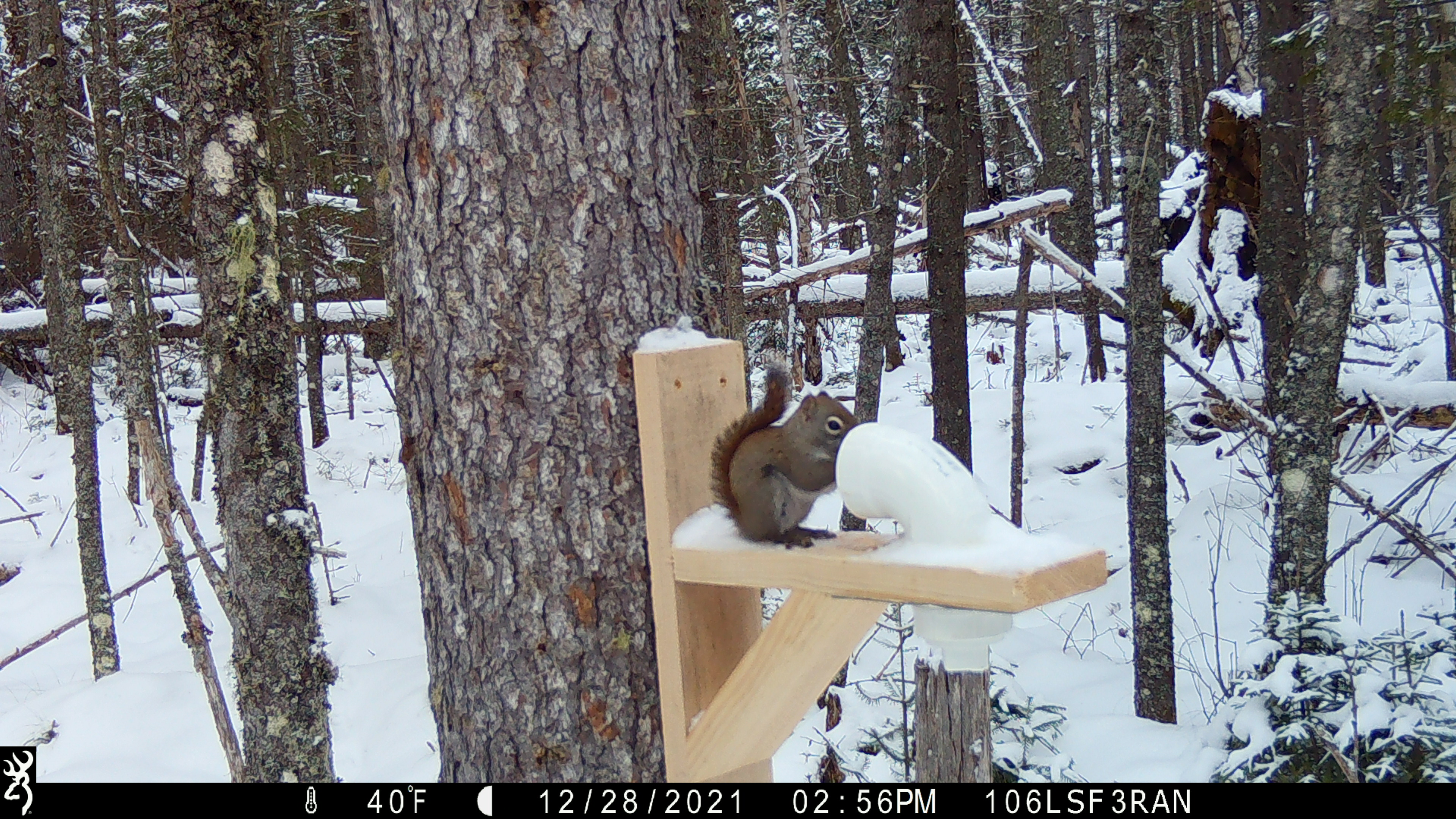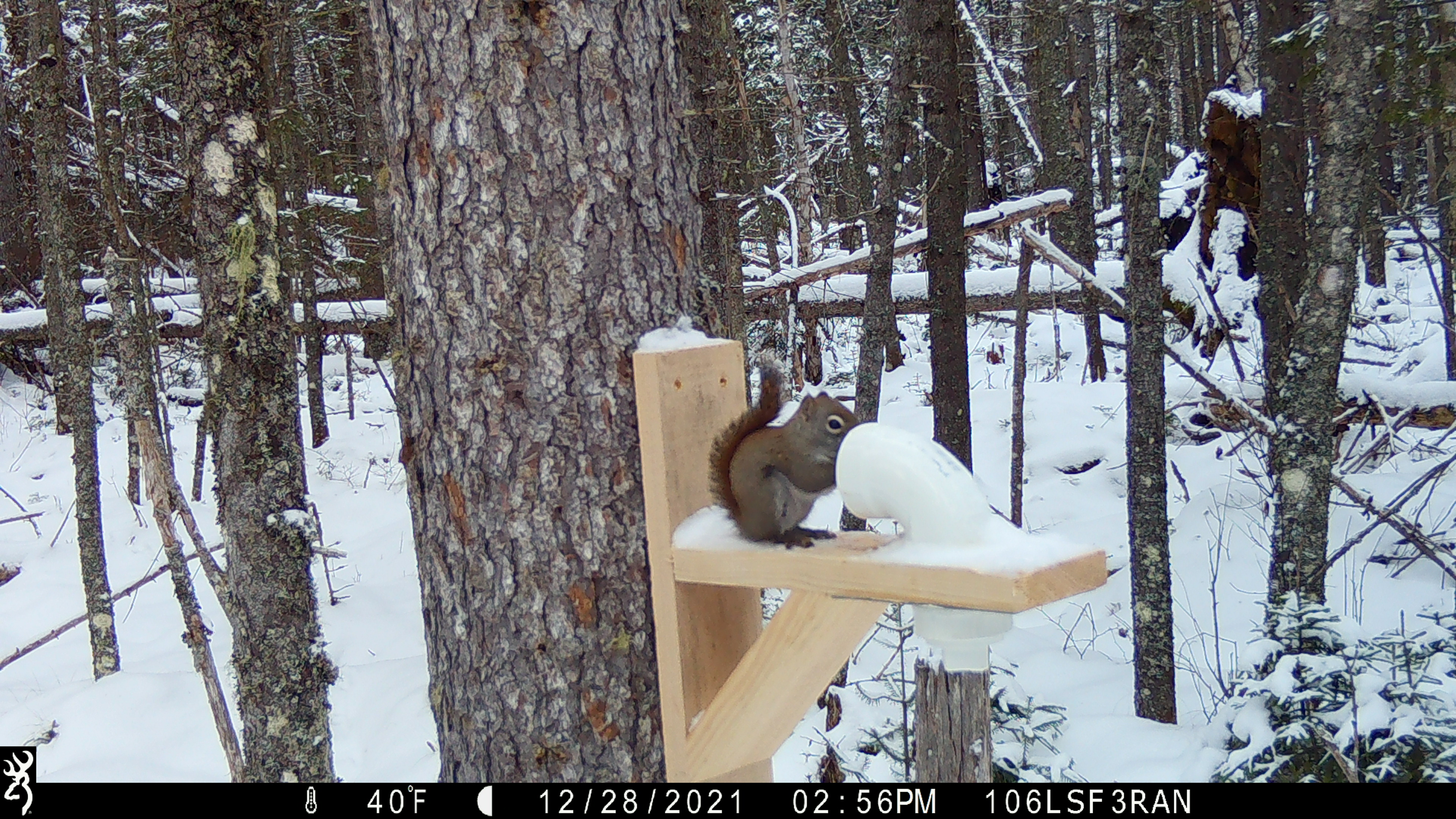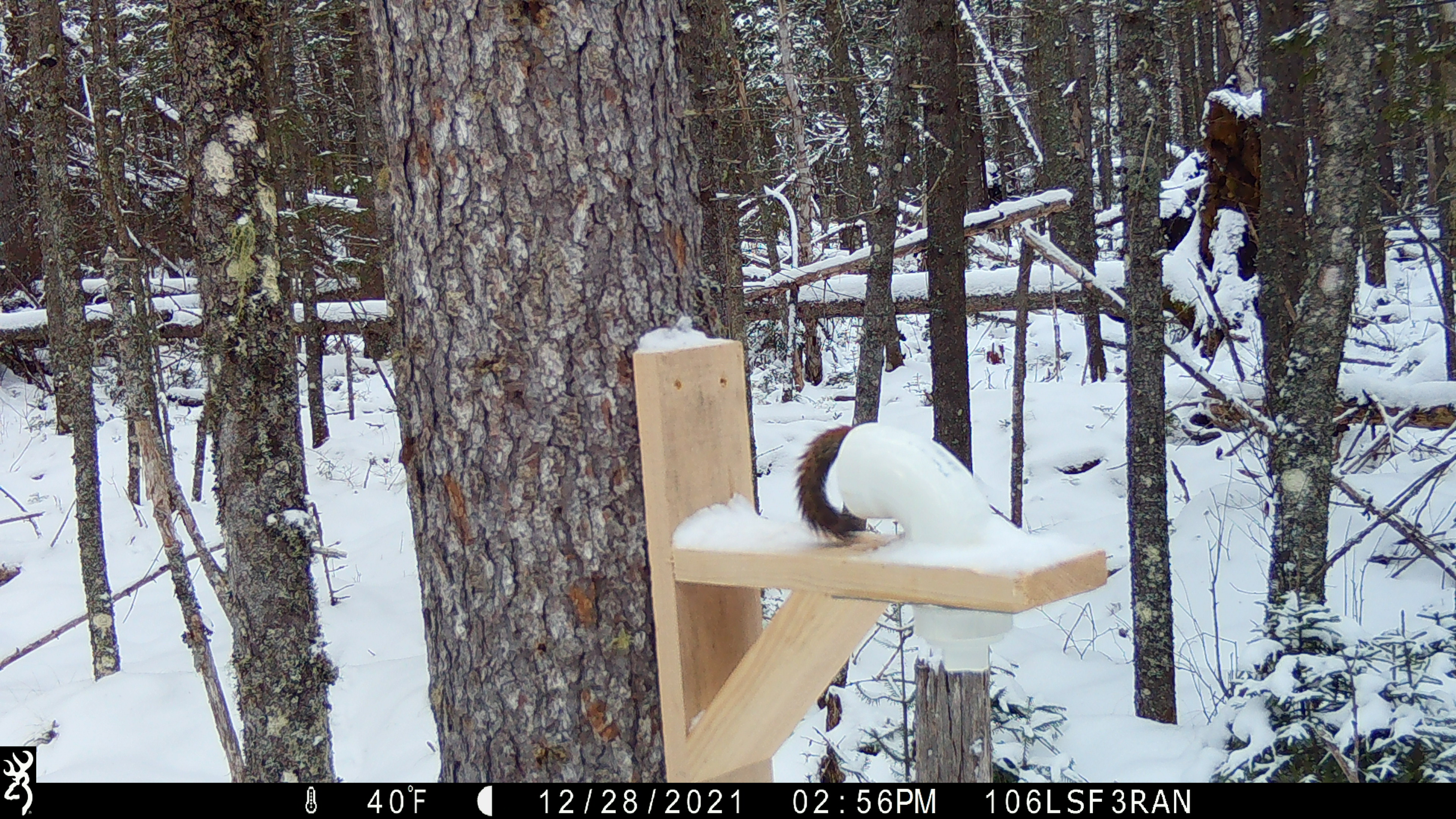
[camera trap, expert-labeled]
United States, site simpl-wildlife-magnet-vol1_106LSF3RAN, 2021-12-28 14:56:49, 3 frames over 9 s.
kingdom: Animalia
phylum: Chordata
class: Mammalia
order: Rodentia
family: Sciuridae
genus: Tamiasciurus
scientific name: Tamiasciurus hudsonicus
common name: red squirrel